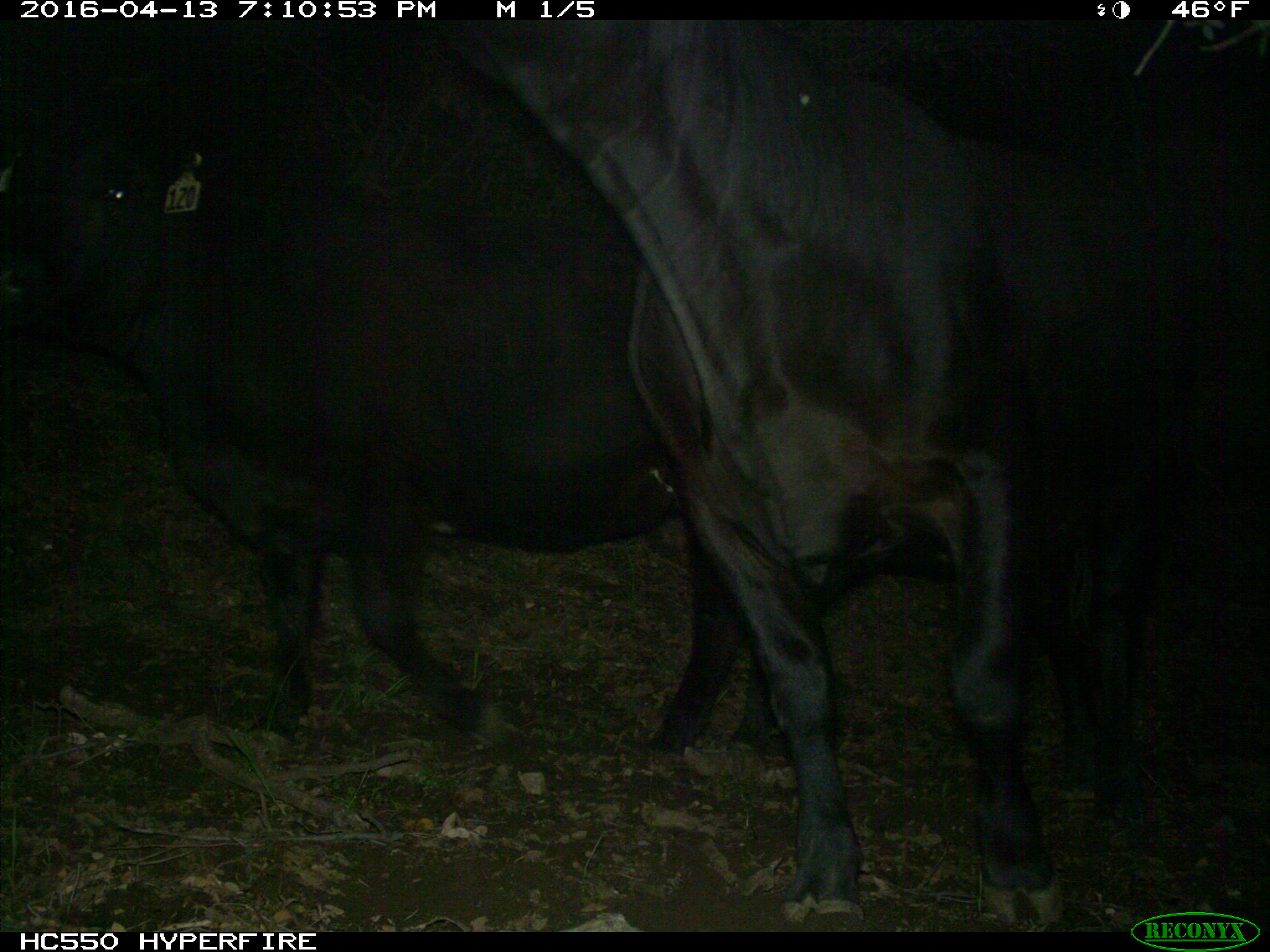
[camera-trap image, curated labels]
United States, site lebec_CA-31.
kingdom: Animalia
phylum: Chordata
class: Mammalia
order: Artiodactyla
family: Bovidae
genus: Bos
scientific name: Bos taurus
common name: domestic cow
Bos taurus (domestic cow).